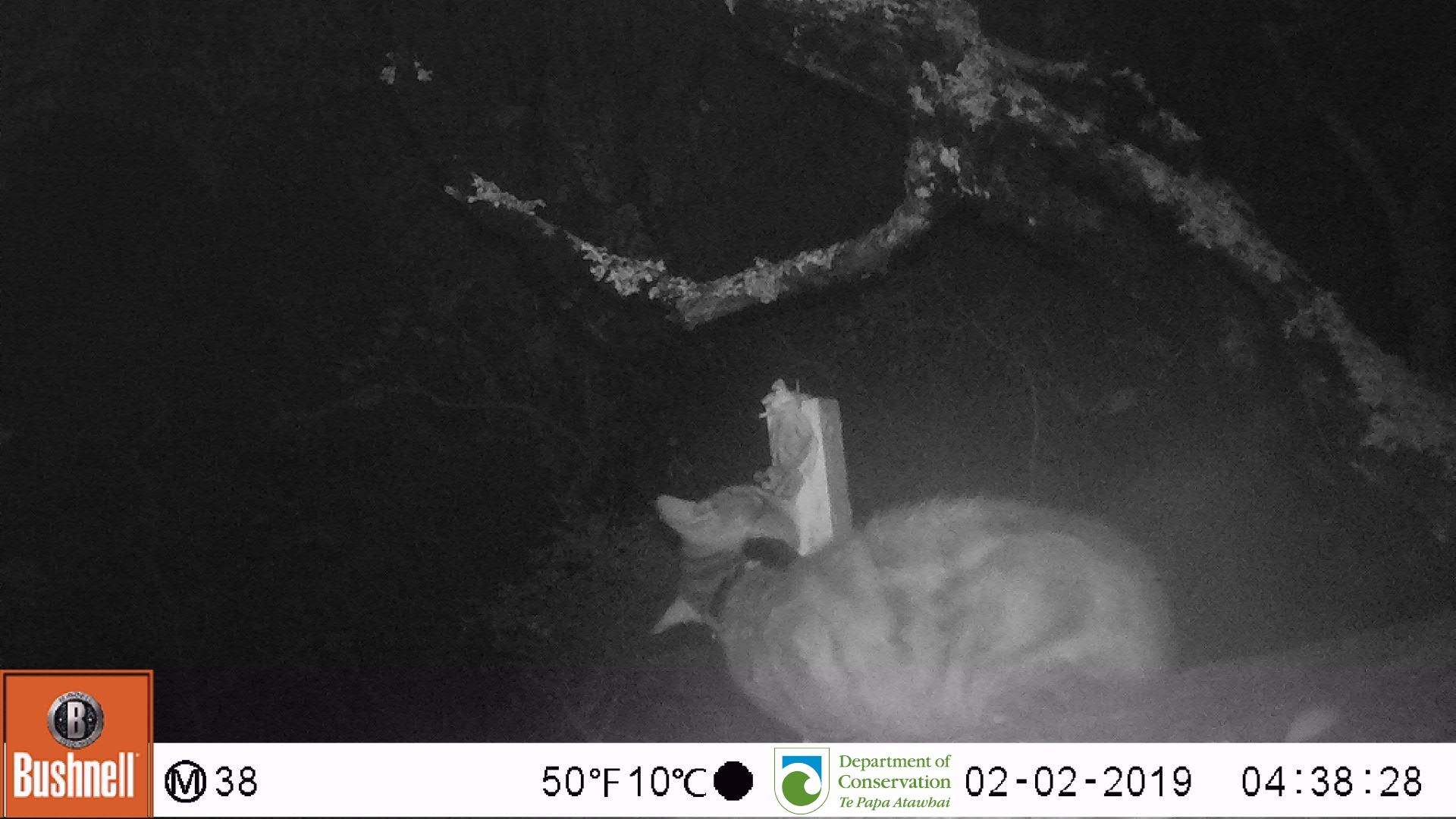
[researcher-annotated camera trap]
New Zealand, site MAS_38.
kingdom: Animalia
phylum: Chordata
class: Mammalia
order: Carnivora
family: Felidae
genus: Felis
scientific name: Felis catus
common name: domestic cat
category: cat